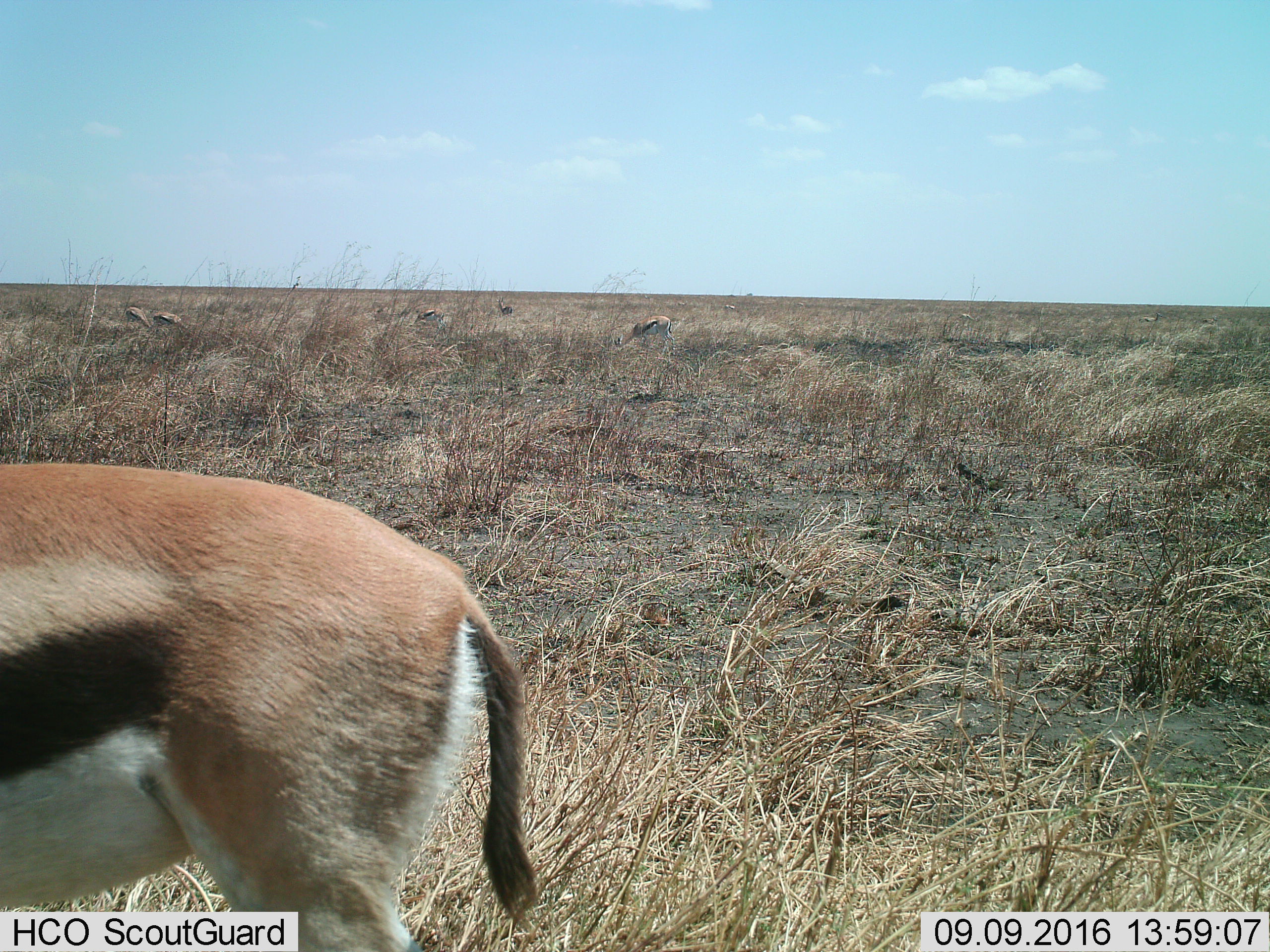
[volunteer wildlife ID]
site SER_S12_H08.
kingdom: Animalia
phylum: Chordata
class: Mammalia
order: Artiodactyla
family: Bovidae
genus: Eudorcas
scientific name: Eudorcas thomsonii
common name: thomson's gazelle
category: gazellethomsons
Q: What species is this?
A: Gazellethomsons (thomson's gazelle) (Eudorcas thomsonii).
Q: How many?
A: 8.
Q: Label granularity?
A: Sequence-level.